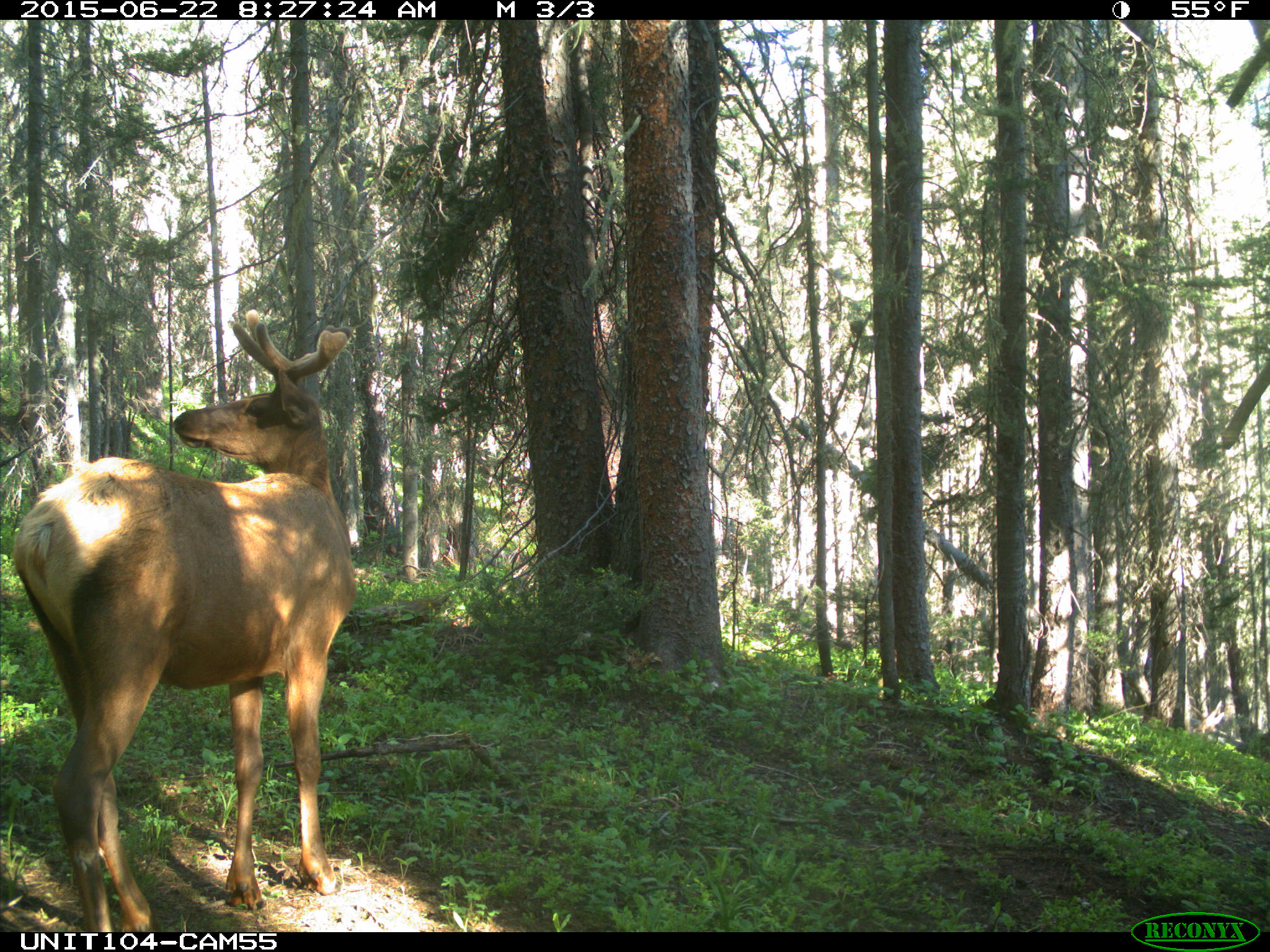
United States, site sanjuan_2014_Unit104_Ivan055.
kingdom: Animalia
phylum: Chordata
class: Mammalia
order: Artiodactyla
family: Cervidae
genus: Cervus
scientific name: Cervus elaphus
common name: red deer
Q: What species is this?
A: Cervus elaphus (red deer).